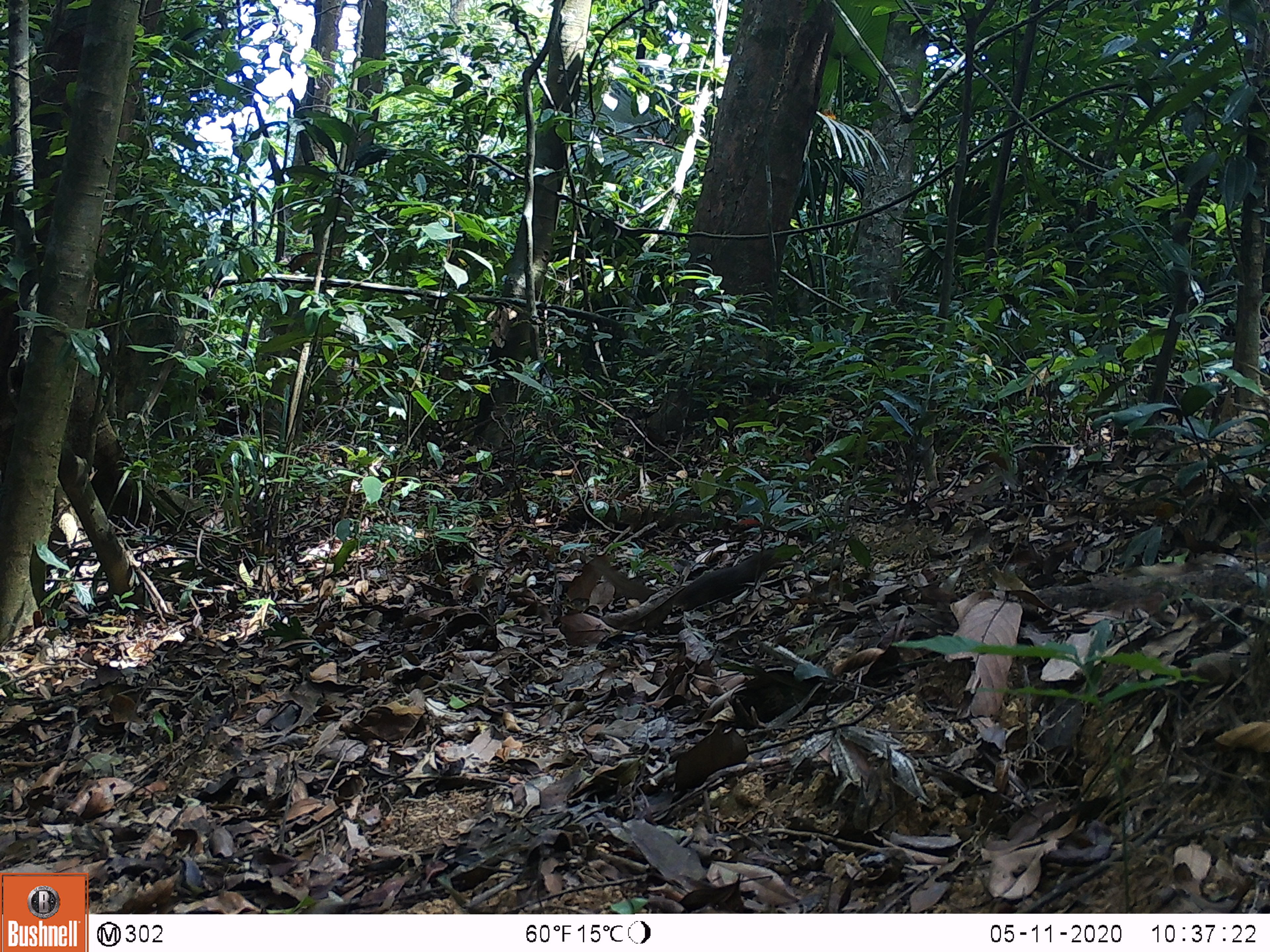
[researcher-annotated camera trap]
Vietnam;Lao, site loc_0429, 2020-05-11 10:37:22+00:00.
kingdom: Animalia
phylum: Chordata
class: Aves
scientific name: Aves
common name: bird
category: unidentified bird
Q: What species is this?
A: Unidentified bird (bird) (Aves).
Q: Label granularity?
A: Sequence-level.